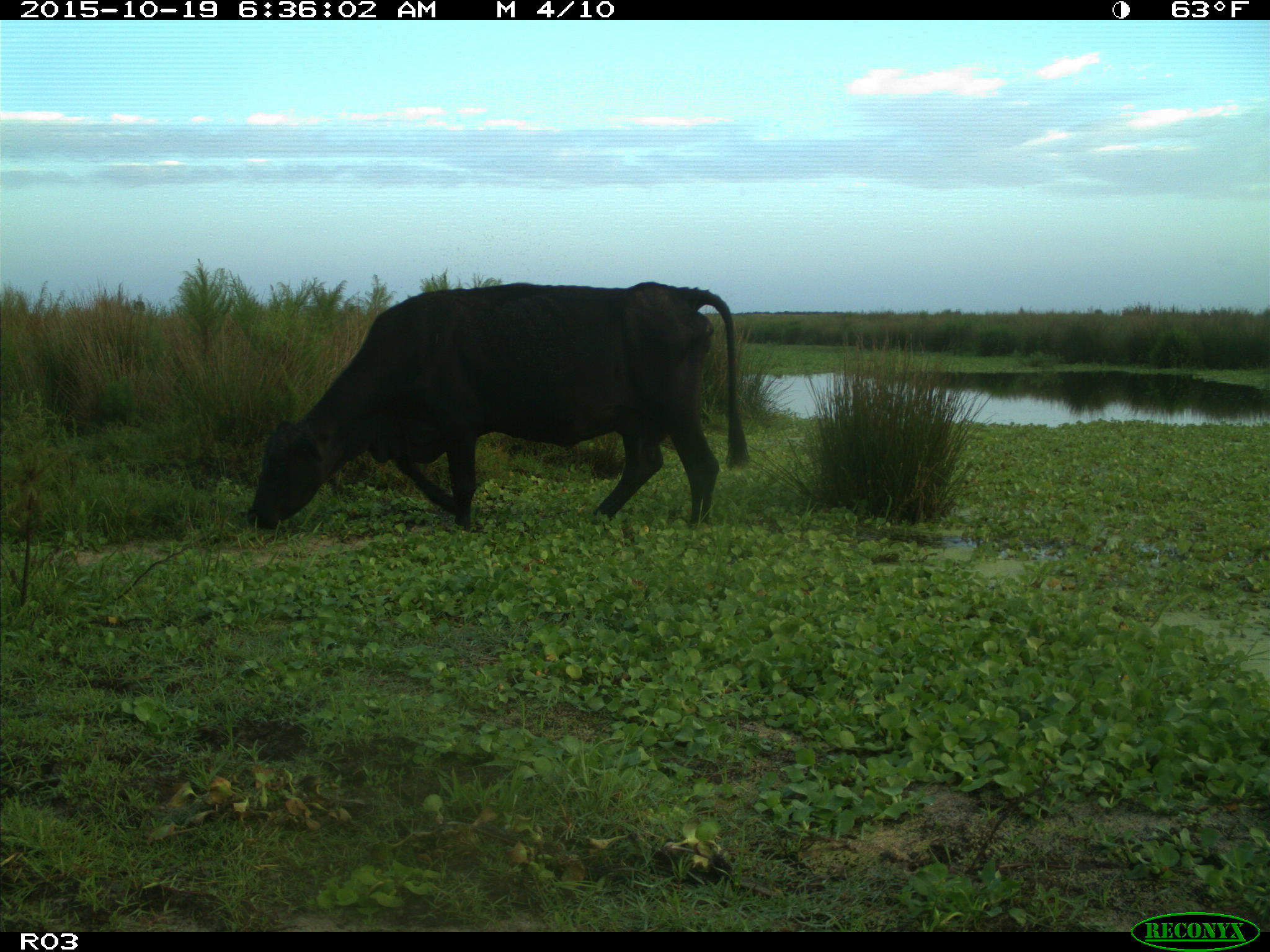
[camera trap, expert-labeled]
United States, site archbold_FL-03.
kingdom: Animalia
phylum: Chordata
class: Mammalia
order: Artiodactyla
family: Bovidae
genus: Bos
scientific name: Bos taurus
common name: domestic cow